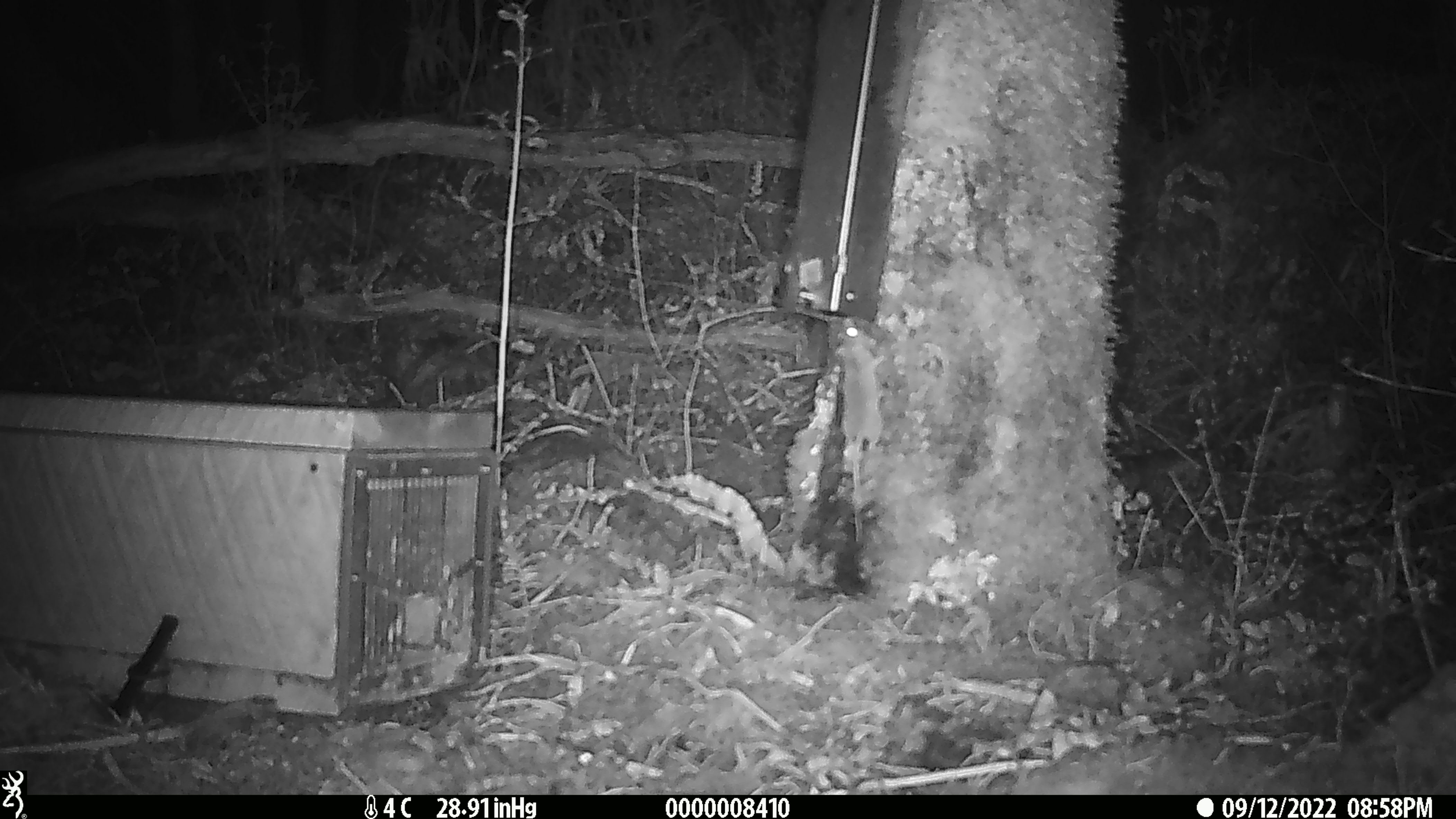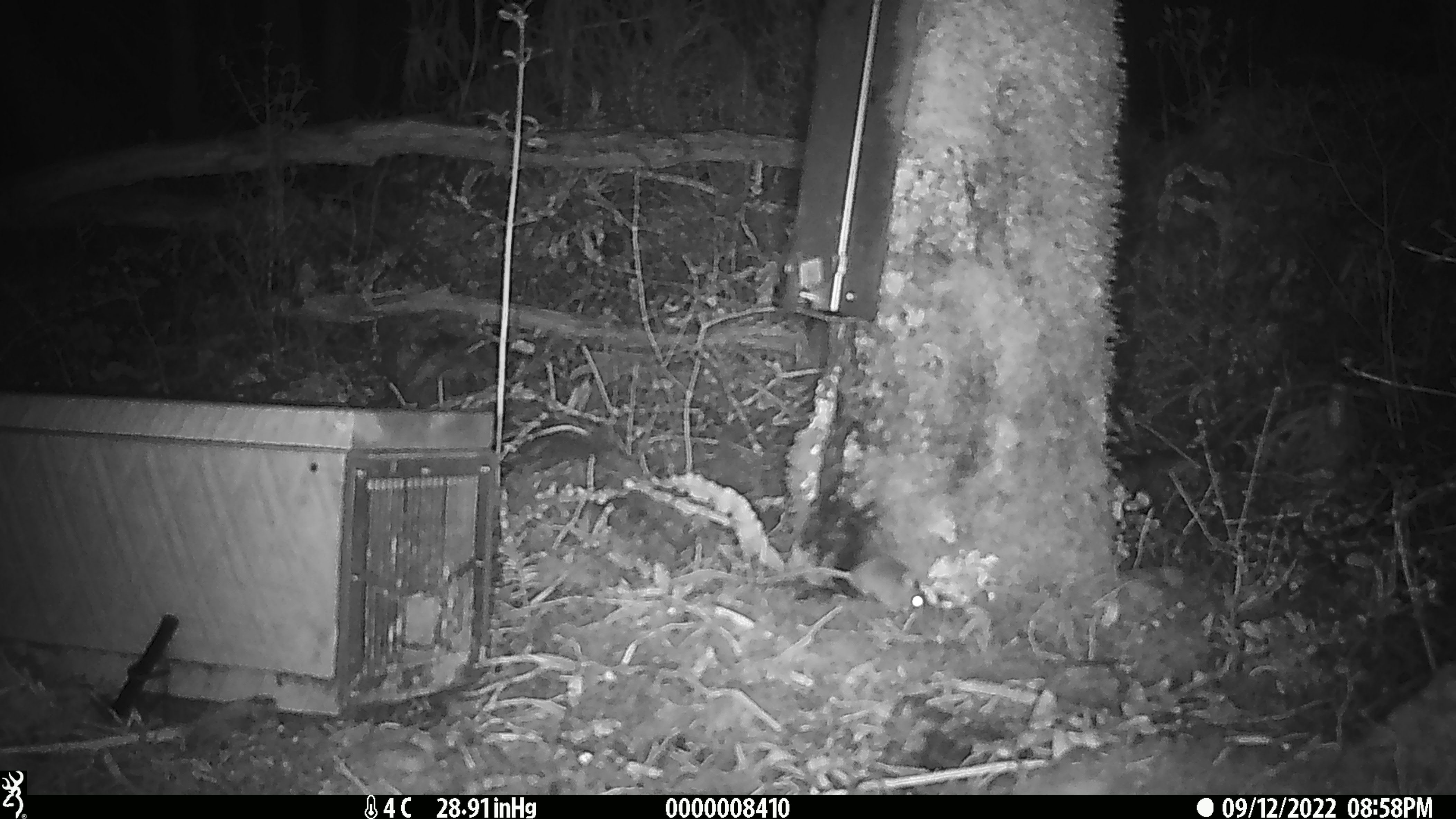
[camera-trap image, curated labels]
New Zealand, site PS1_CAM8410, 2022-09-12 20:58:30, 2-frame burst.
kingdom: Animalia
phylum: Chordata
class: Mammalia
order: Rodentia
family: Muridae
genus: Mus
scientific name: Mus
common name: mouse